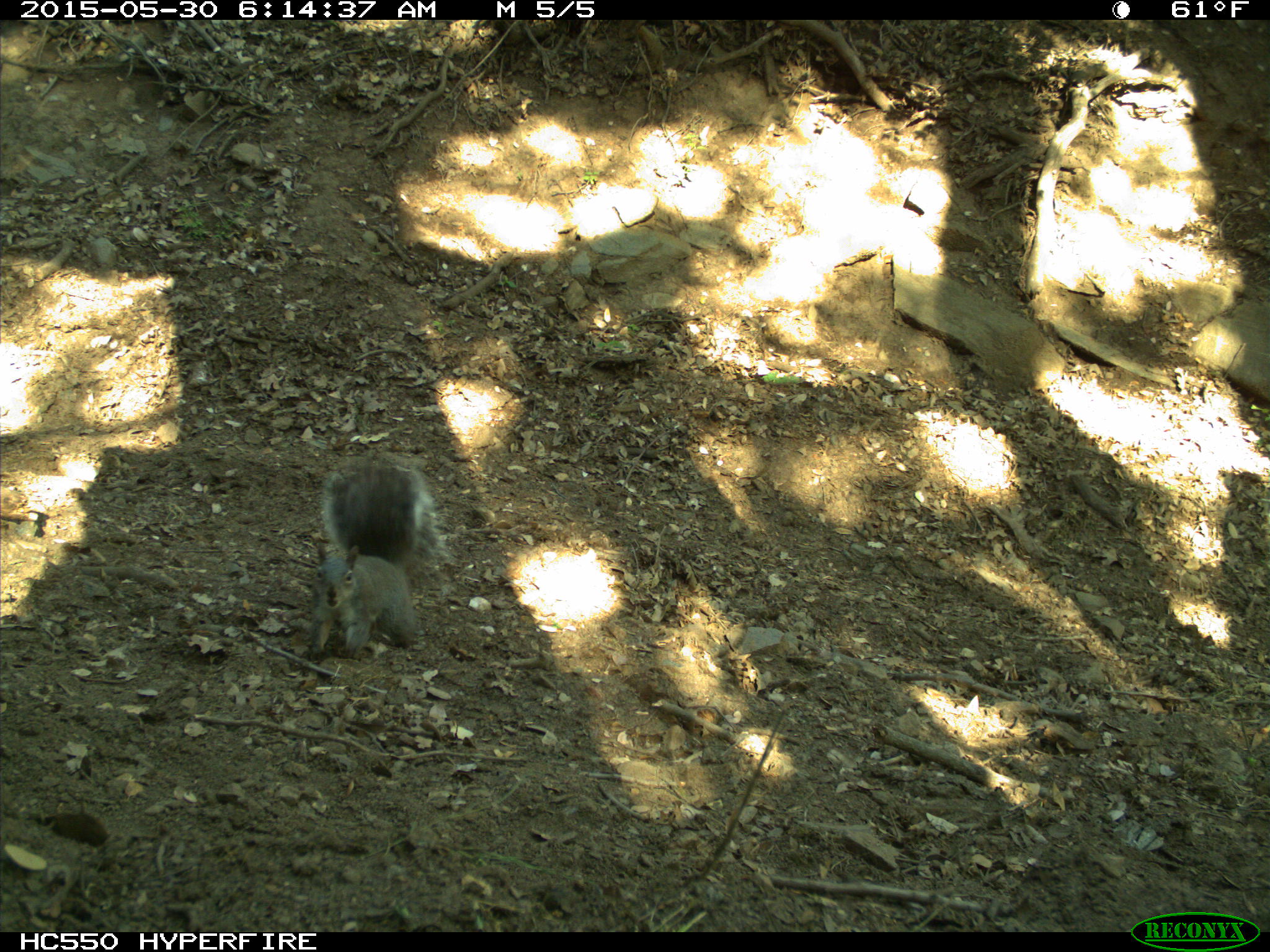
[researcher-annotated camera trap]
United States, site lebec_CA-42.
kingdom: Animalia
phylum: Chordata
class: Mammalia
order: Rodentia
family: Sciuridae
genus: Sciurus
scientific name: Sciurus carolinensis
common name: eastern gray squirrel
Sciurus carolinensis (eastern gray squirrel).